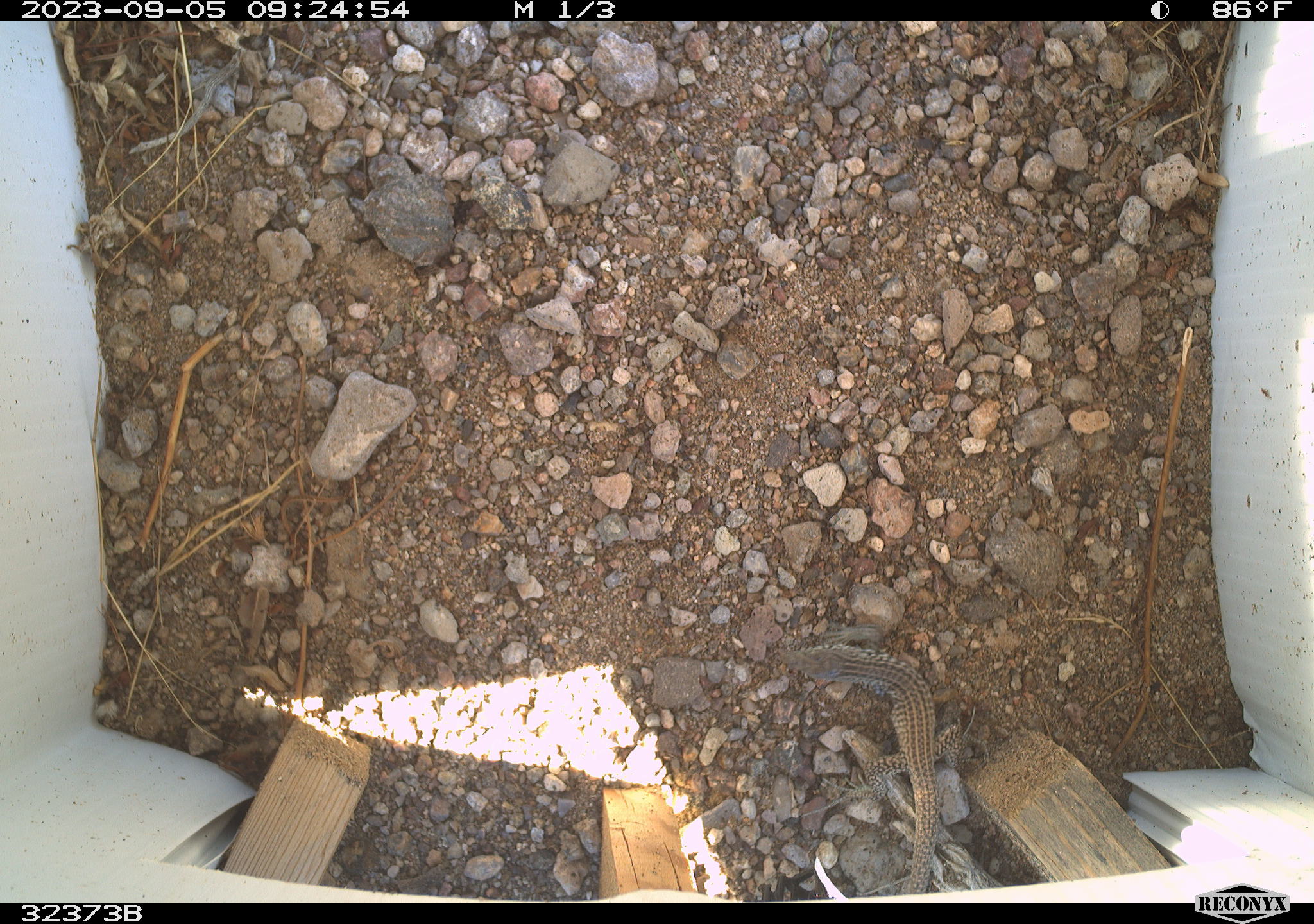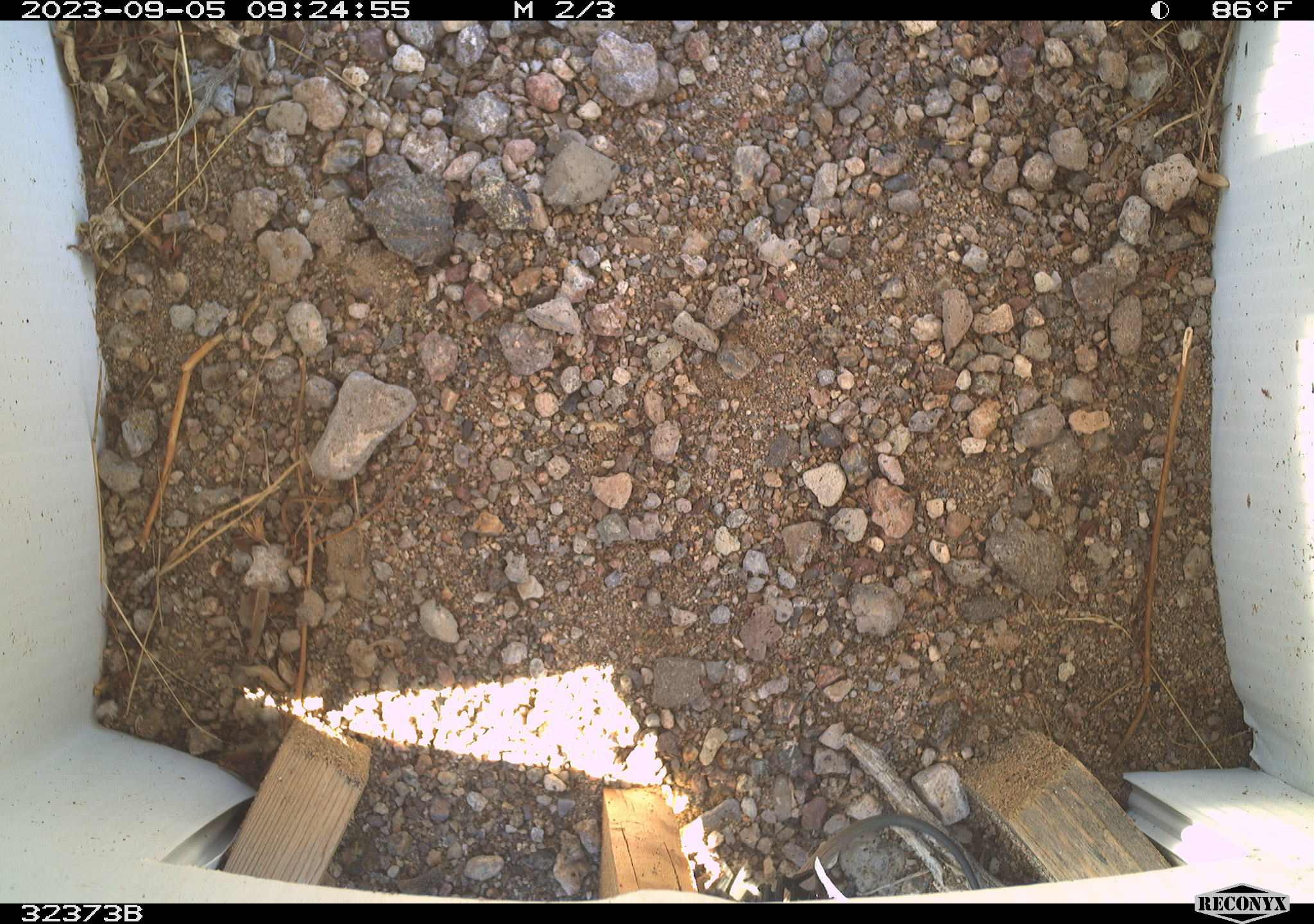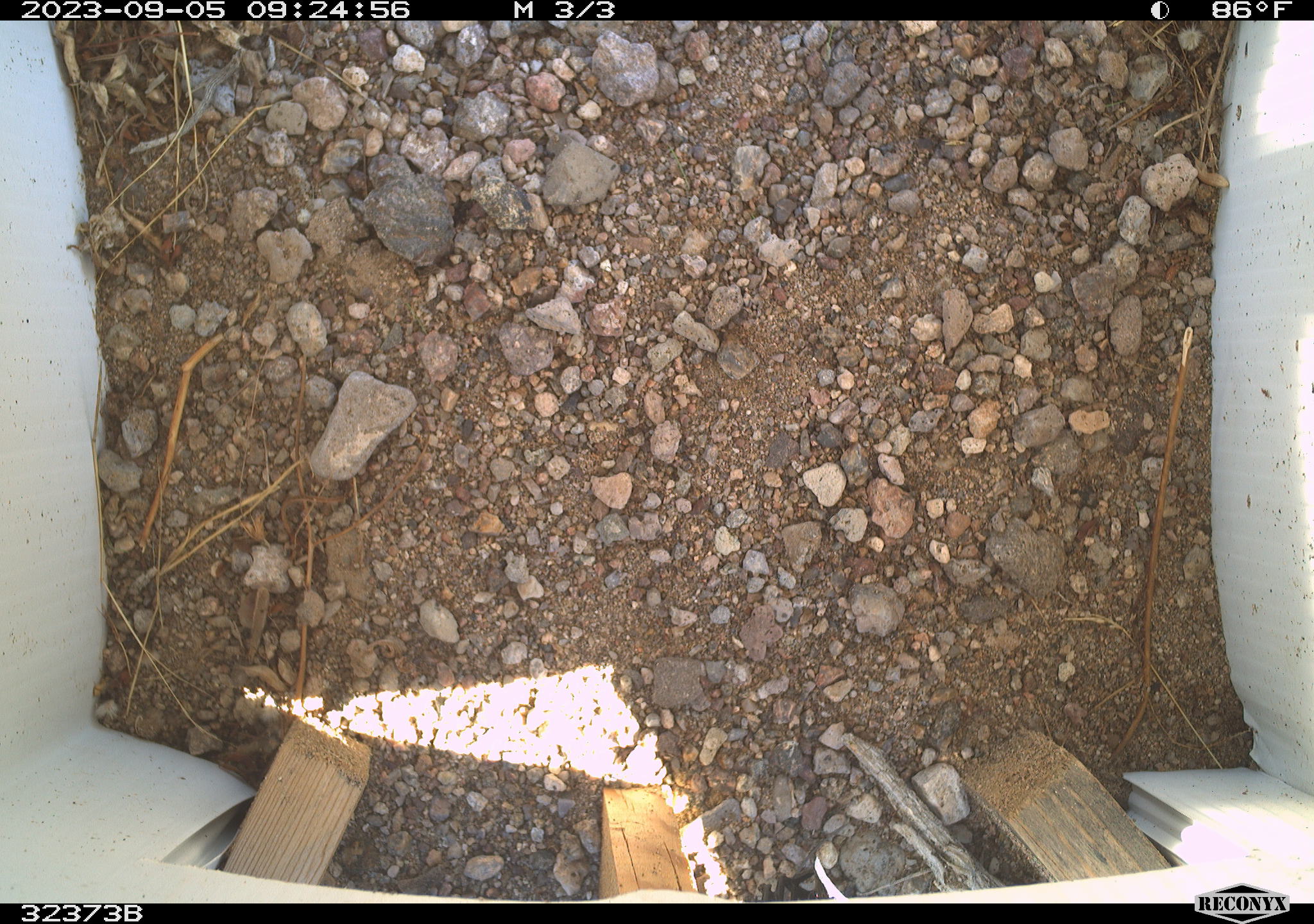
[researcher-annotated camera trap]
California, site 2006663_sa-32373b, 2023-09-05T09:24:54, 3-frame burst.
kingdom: Animalia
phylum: Chordata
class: Reptilia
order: Squamata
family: Teiidae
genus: Aspidoscelis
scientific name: Aspidoscelis tigris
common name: western whiptail